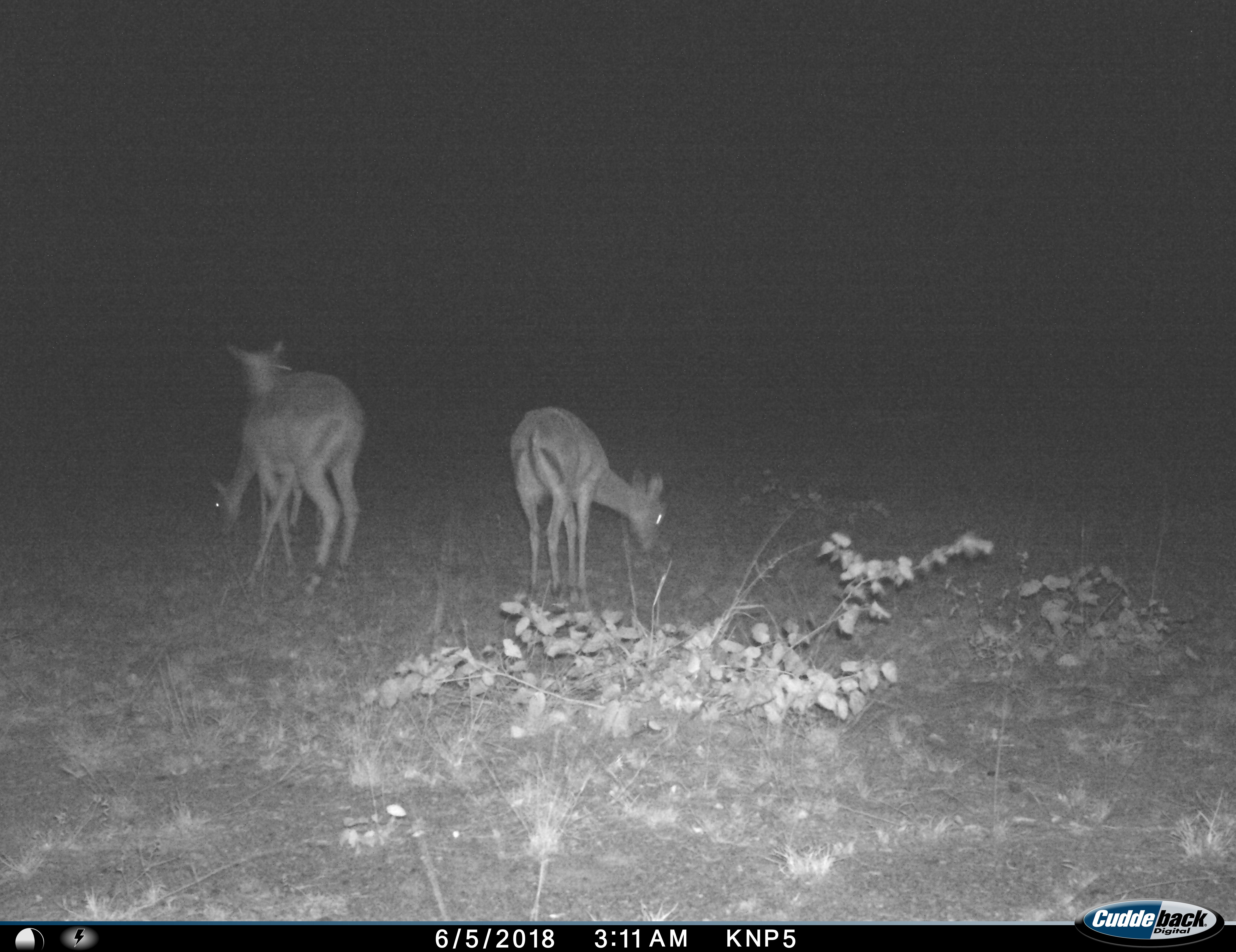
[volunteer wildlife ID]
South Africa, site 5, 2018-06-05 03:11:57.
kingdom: Animalia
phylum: Chordata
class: Mammalia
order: Artiodactyla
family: Bovidae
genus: Aepyceros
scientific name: Aepyceros melampus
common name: impala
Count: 3.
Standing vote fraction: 56%.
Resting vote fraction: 0%.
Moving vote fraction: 33%.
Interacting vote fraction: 0%.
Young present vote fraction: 11%.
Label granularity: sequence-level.